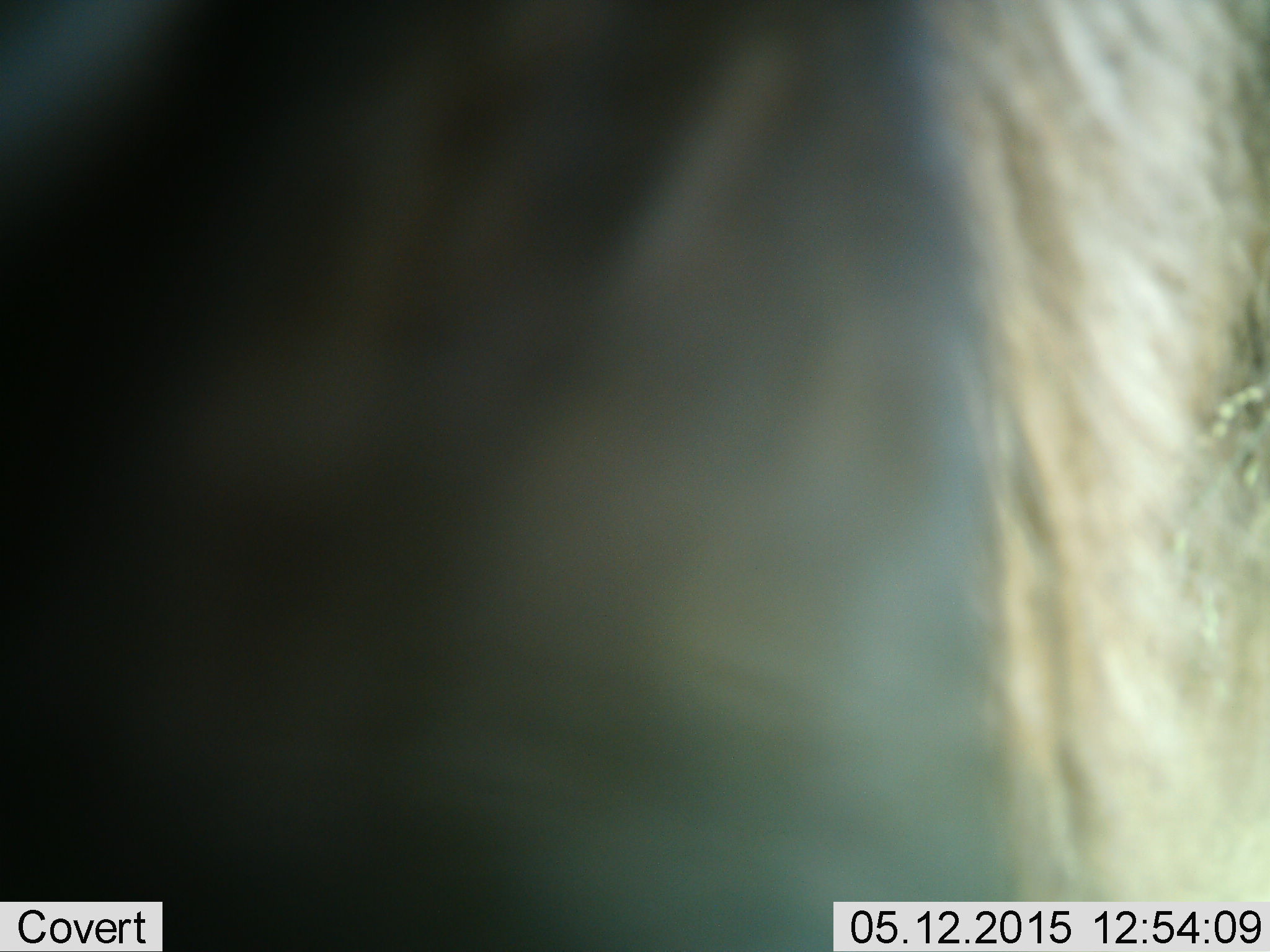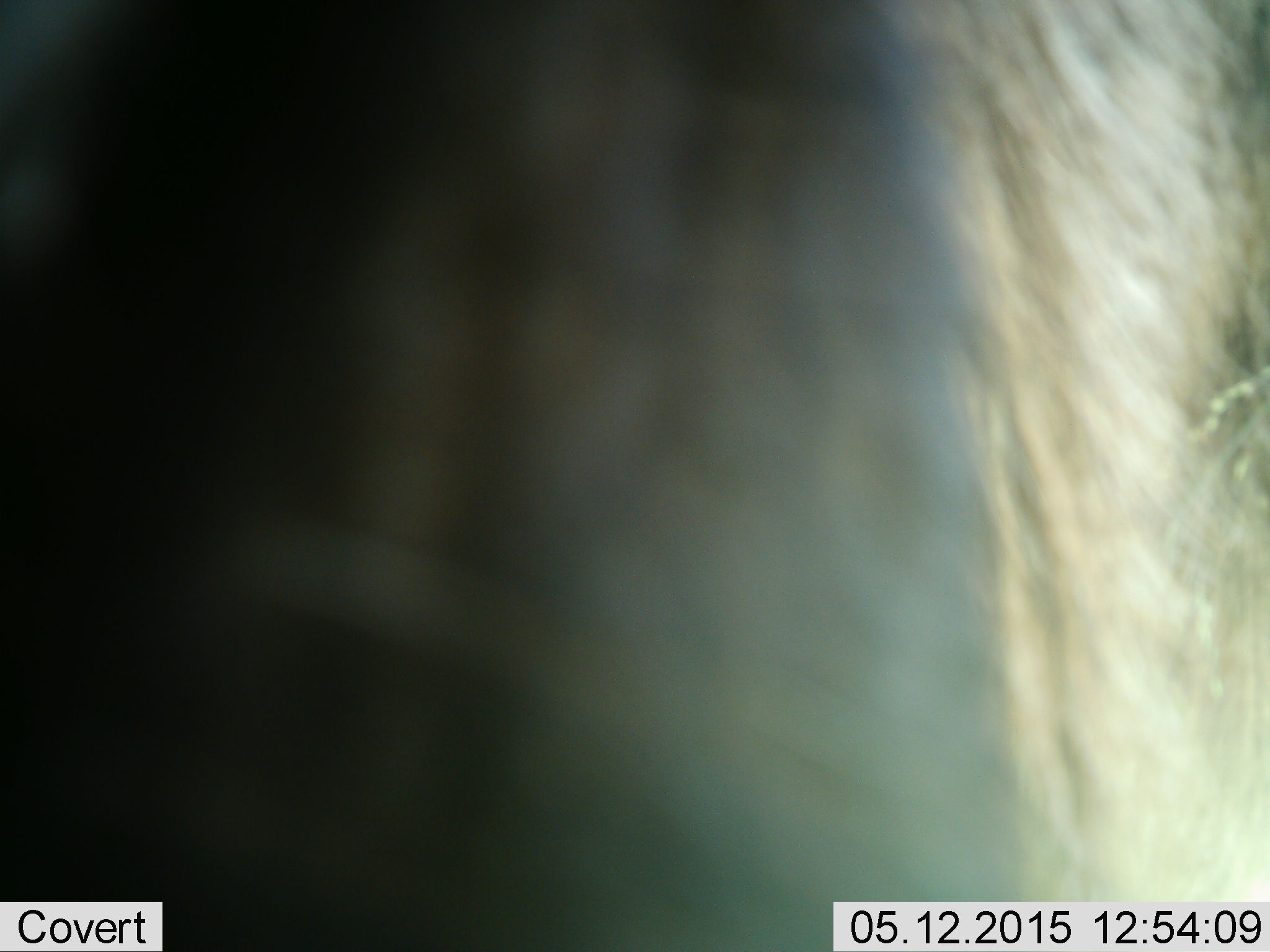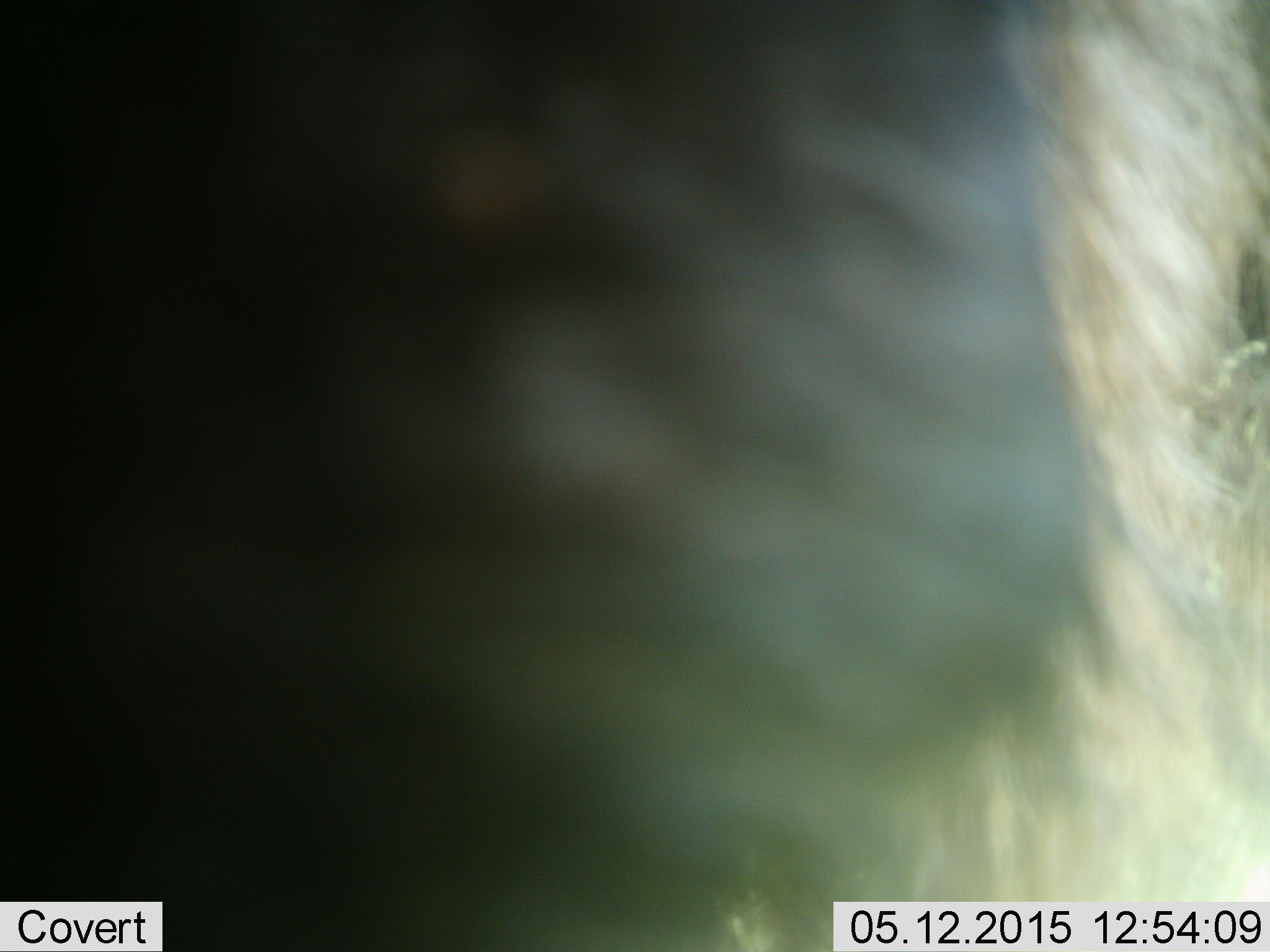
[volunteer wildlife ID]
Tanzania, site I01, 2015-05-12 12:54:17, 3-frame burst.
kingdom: Animalia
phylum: Chordata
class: Mammalia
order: Artiodactyla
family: Bovidae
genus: Connochaetes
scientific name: Connochaetes taurinus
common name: blue wildebeest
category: wildebeest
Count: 1.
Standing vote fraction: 100%.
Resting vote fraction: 0%.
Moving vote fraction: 0%.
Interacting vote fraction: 0%.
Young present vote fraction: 0%.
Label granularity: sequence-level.